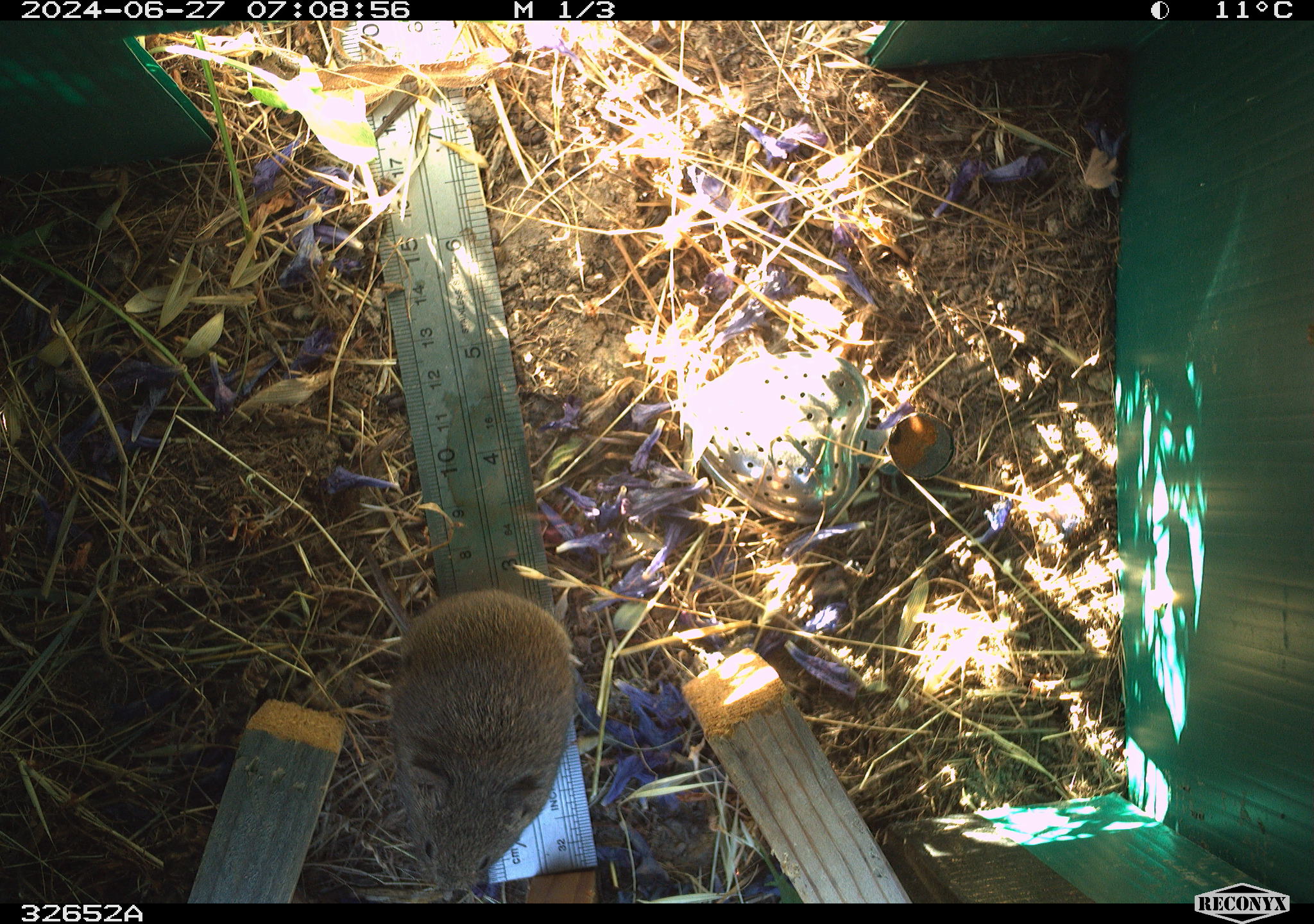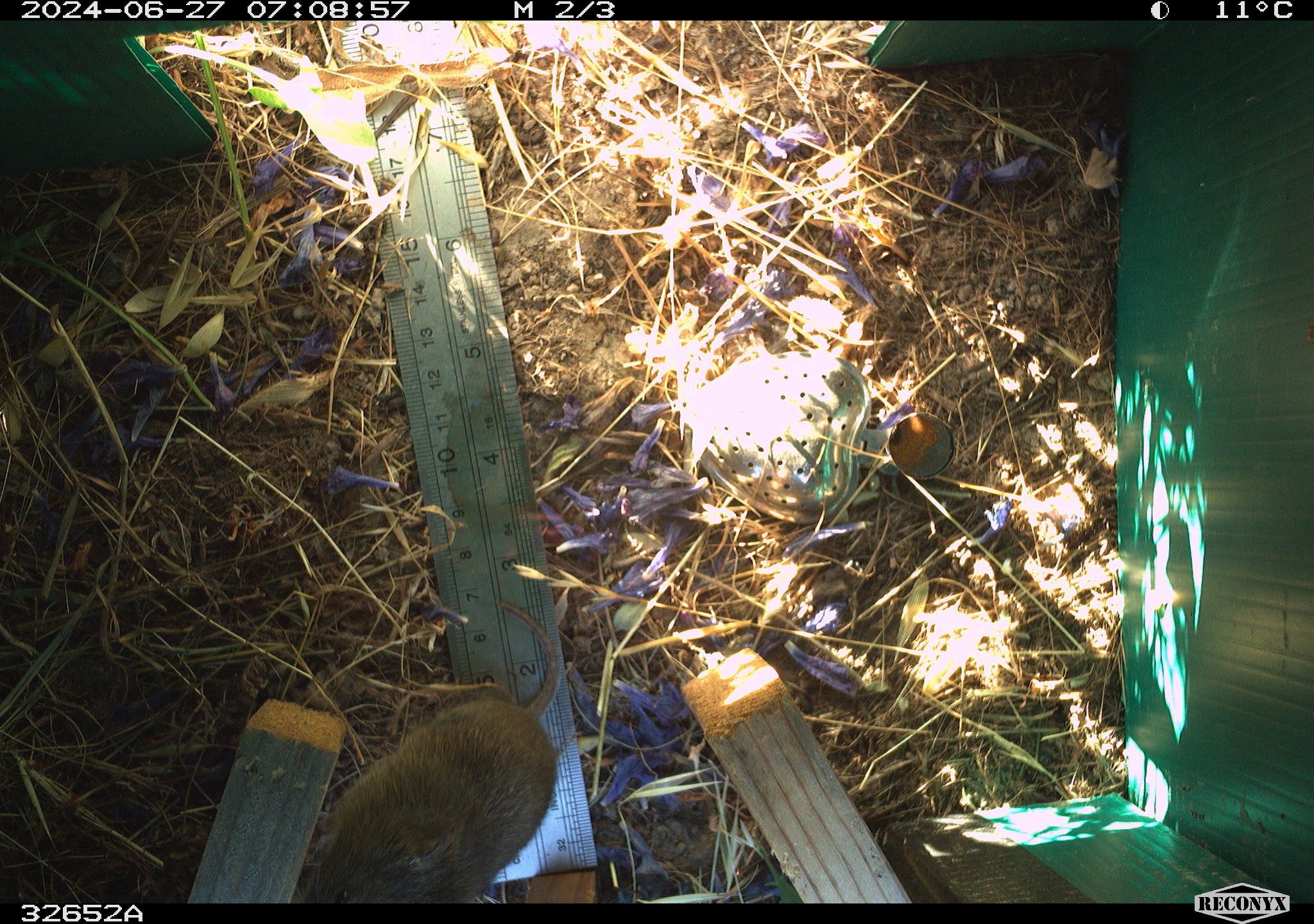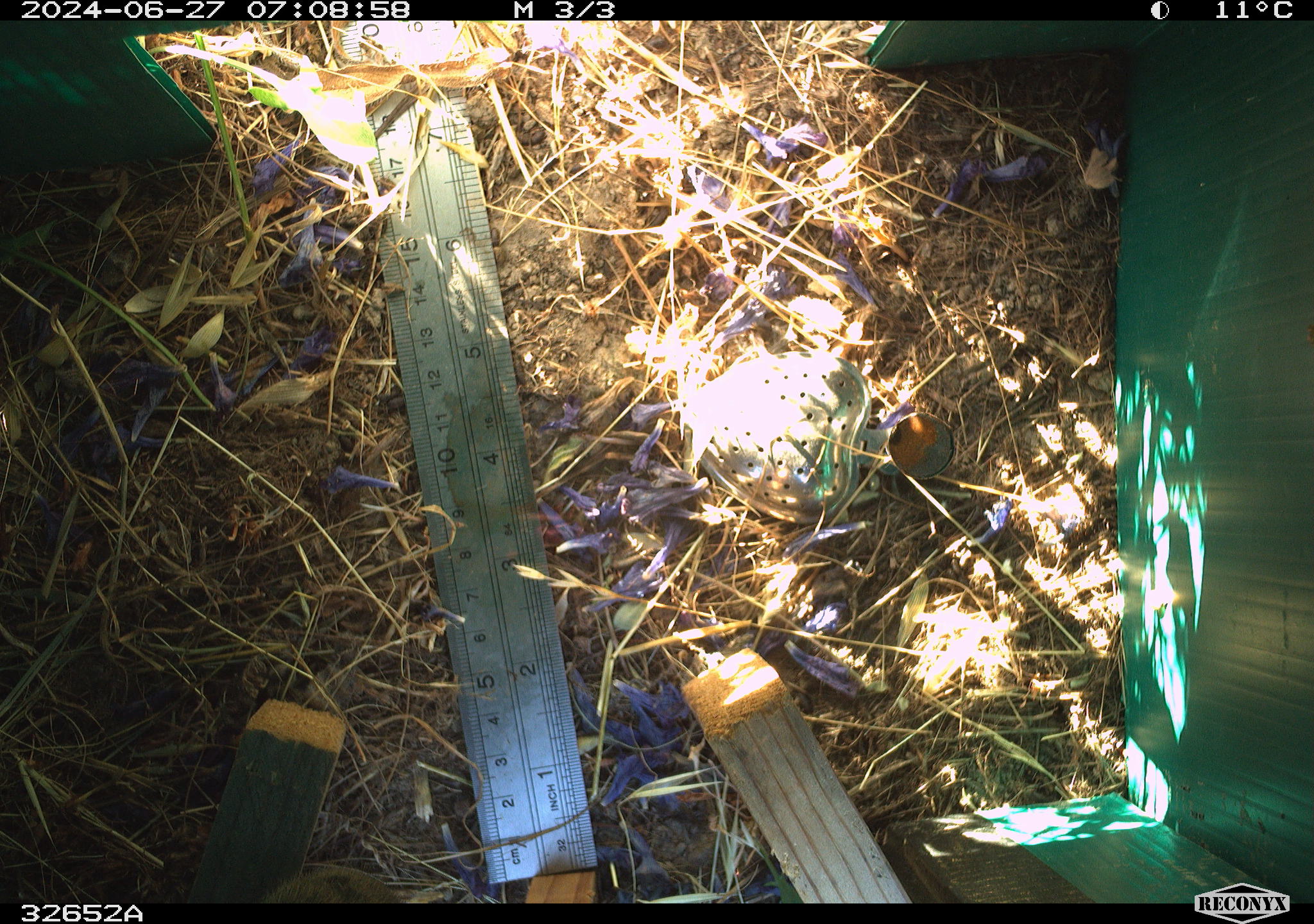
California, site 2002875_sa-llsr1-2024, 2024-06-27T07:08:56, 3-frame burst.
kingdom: Animalia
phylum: Chordata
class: Mammalia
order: Rodentia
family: Cricetidae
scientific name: Arvicolinae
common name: voles, lemmings, and muskrats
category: arvicolinae subfamily